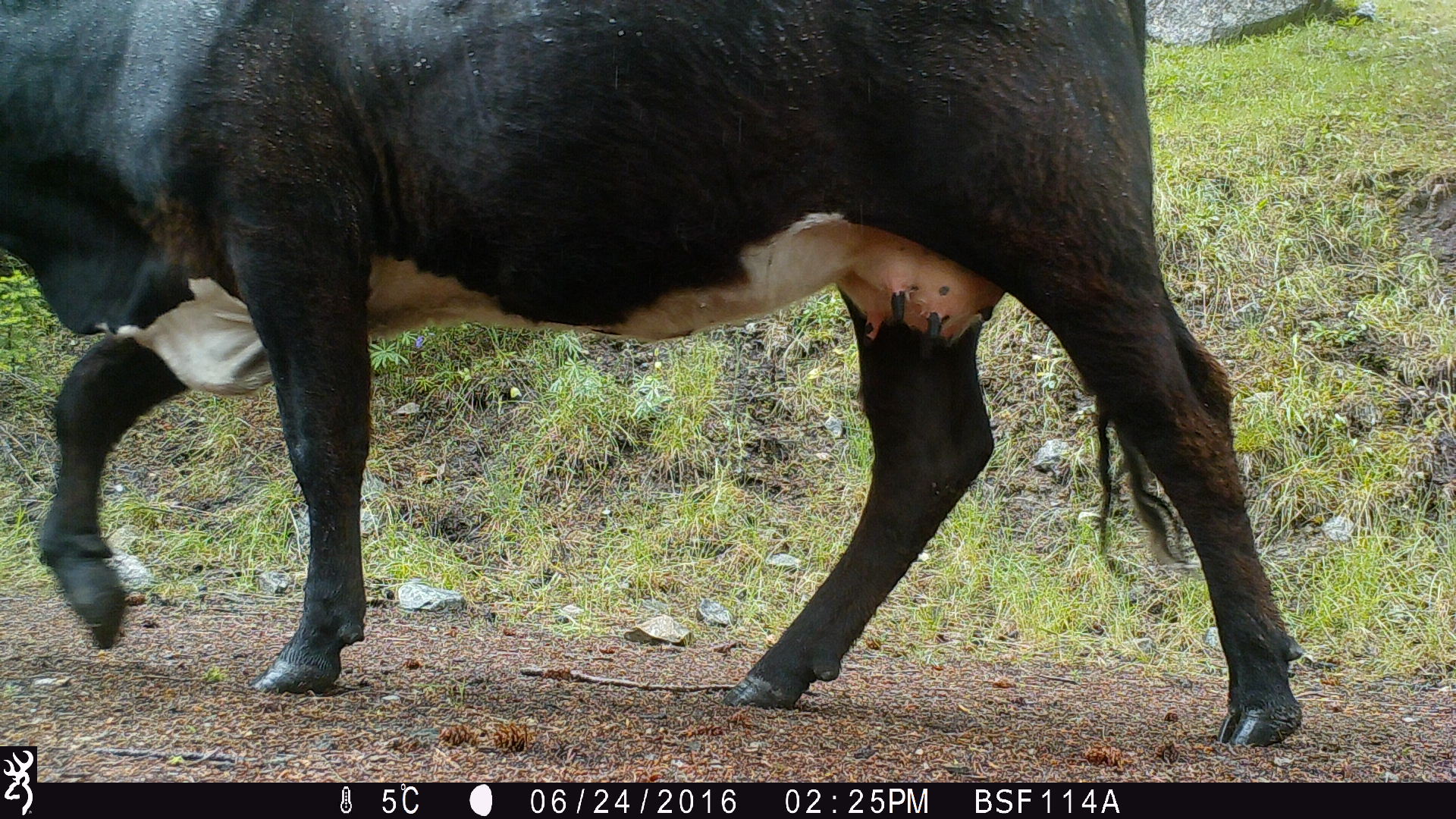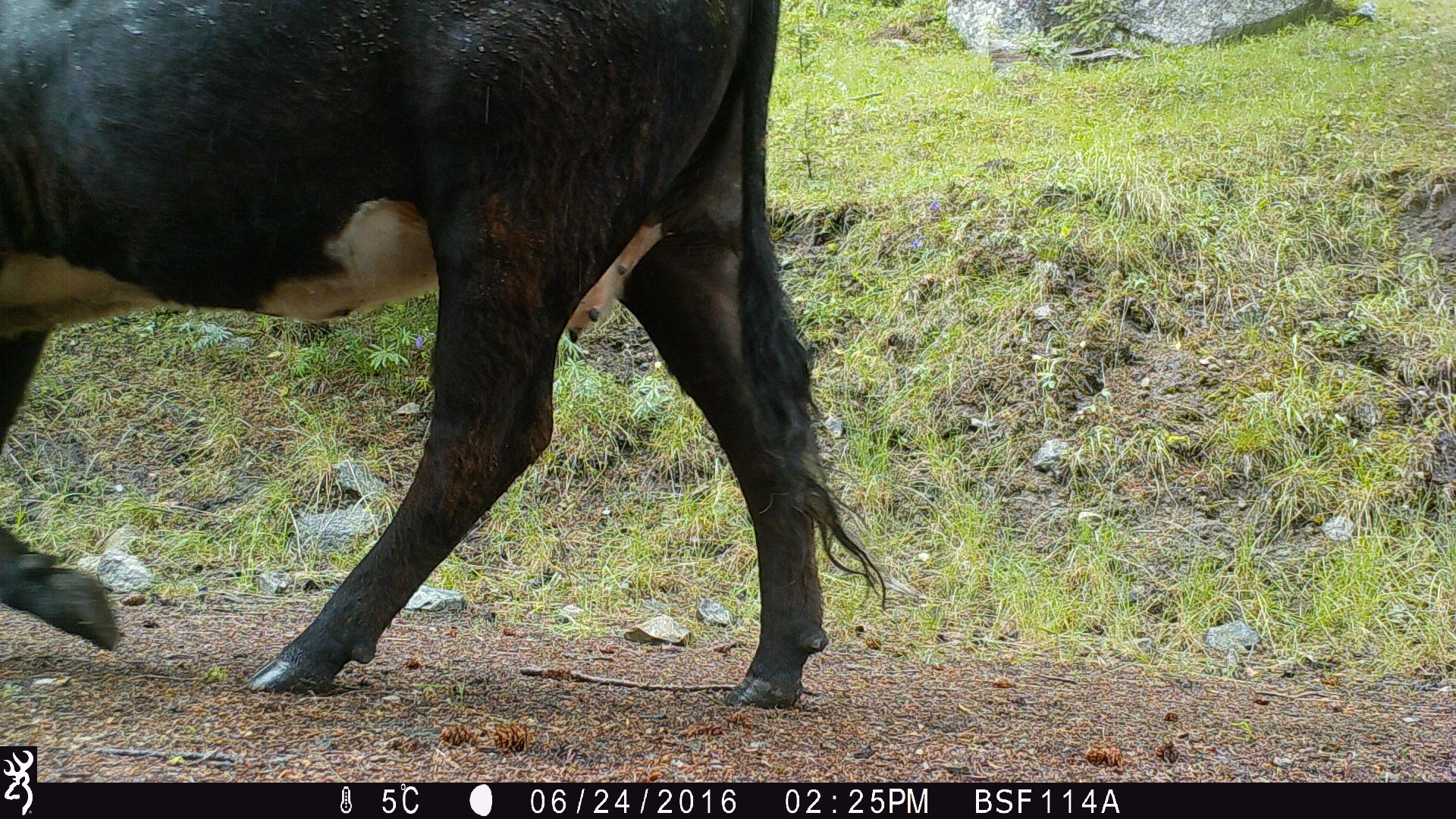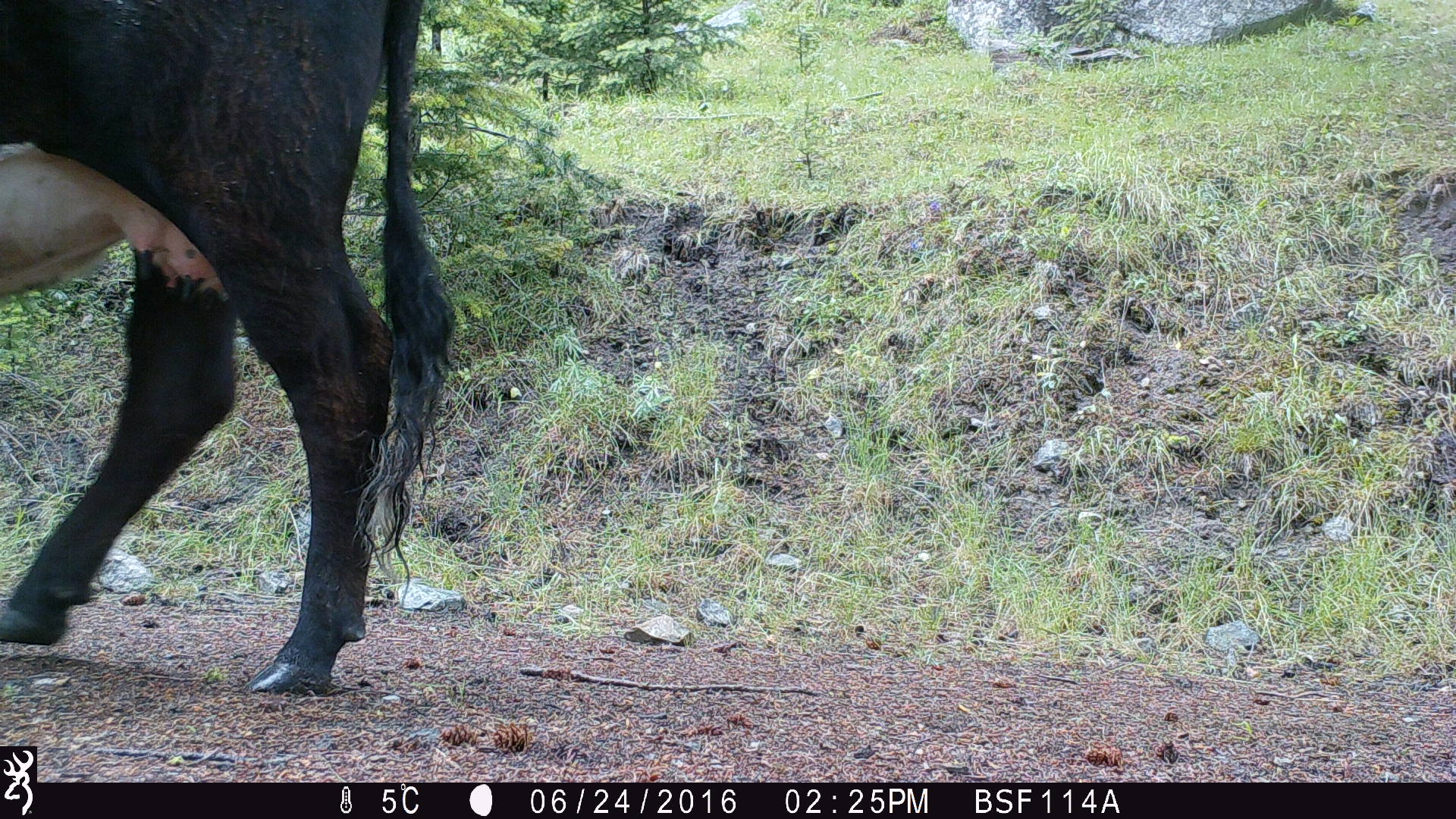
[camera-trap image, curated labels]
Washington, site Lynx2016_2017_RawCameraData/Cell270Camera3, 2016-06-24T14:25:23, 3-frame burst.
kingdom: Animalia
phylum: Chordata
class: Mammalia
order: Artiodactyla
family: Bovidae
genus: Bos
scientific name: Bos taurus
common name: domestic cattle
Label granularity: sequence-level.